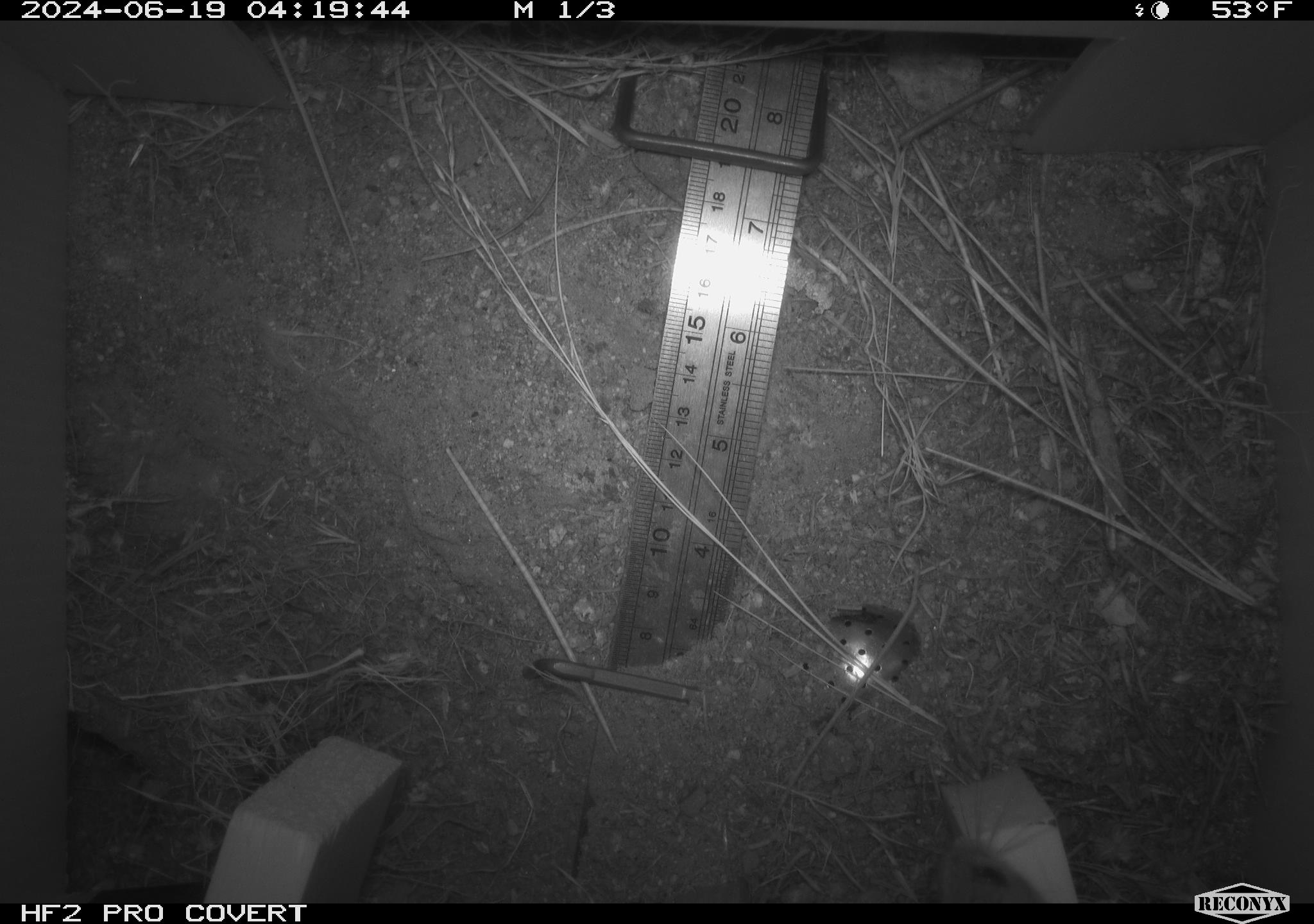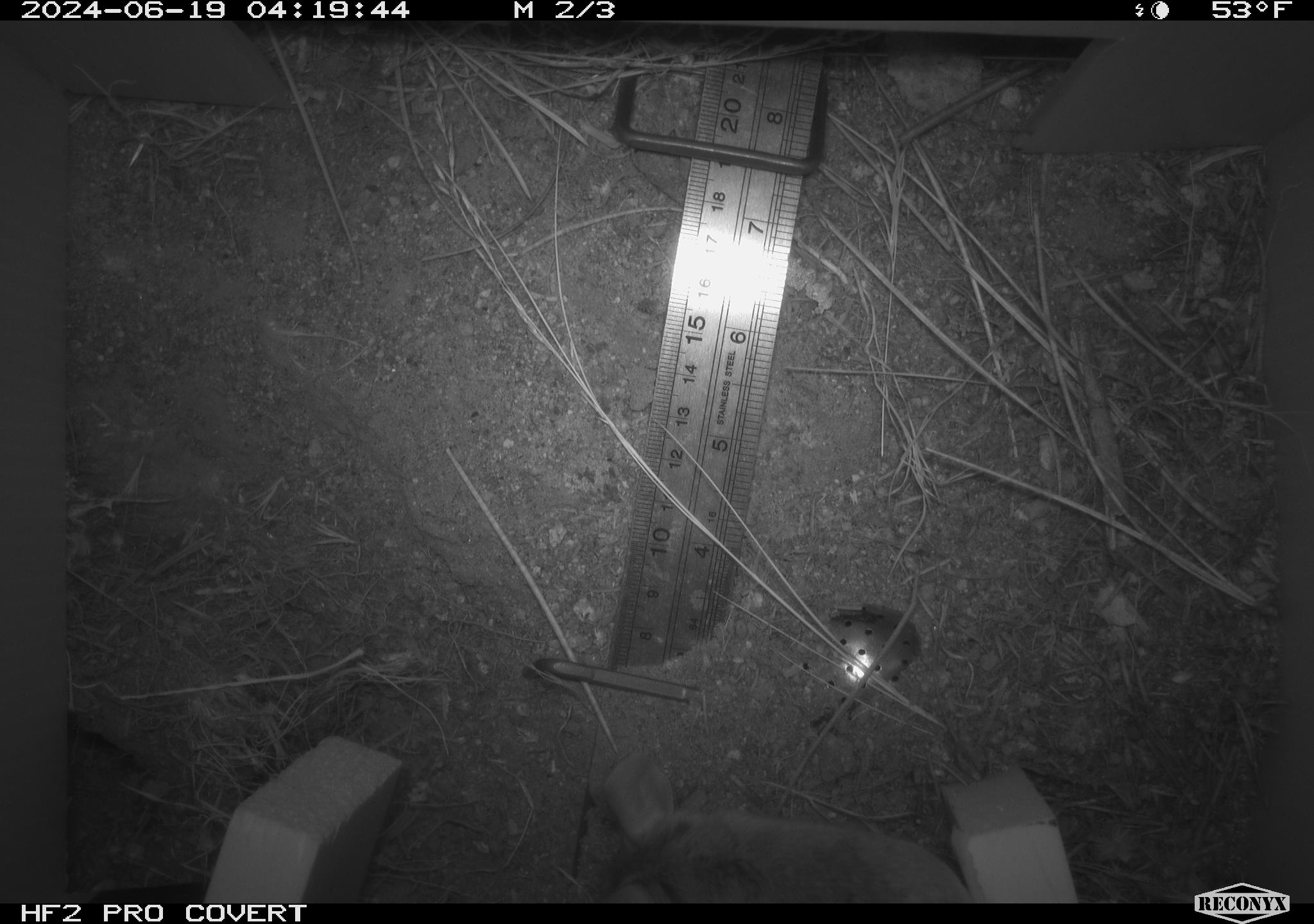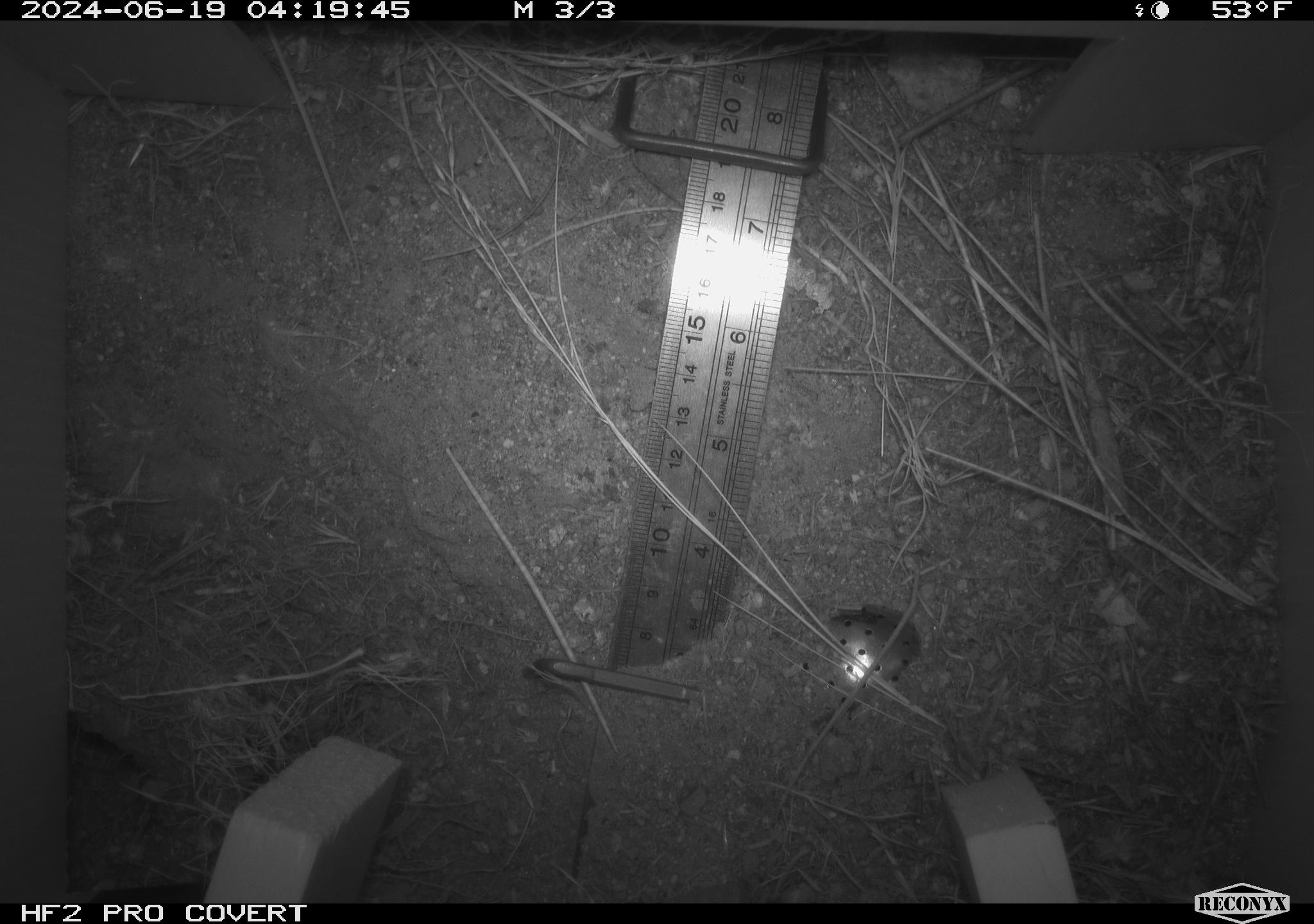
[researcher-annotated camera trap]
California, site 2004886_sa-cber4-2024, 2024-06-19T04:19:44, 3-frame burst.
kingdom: Animalia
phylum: Chordata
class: Mammalia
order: Rodentia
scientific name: Rodentia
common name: mouse species